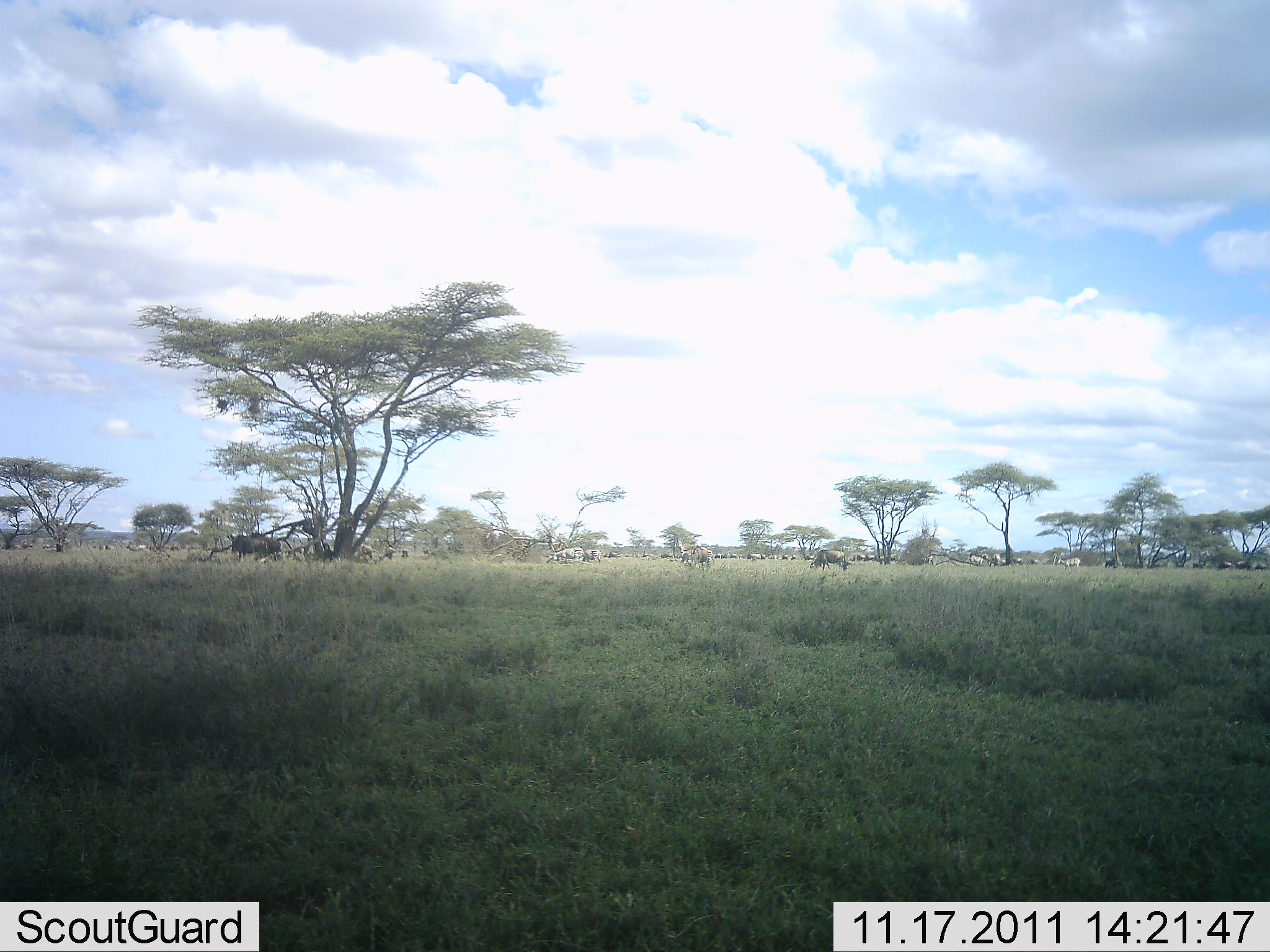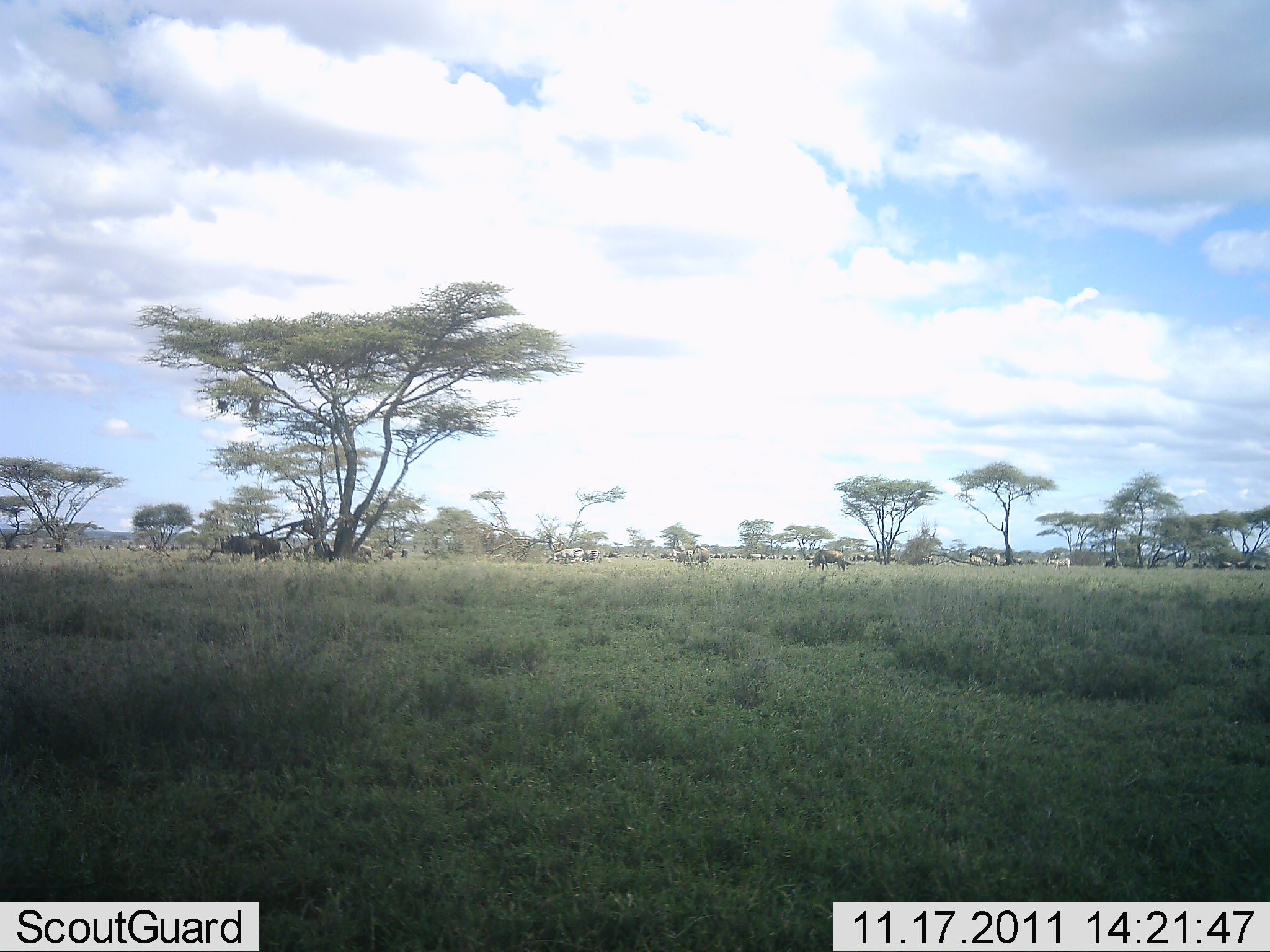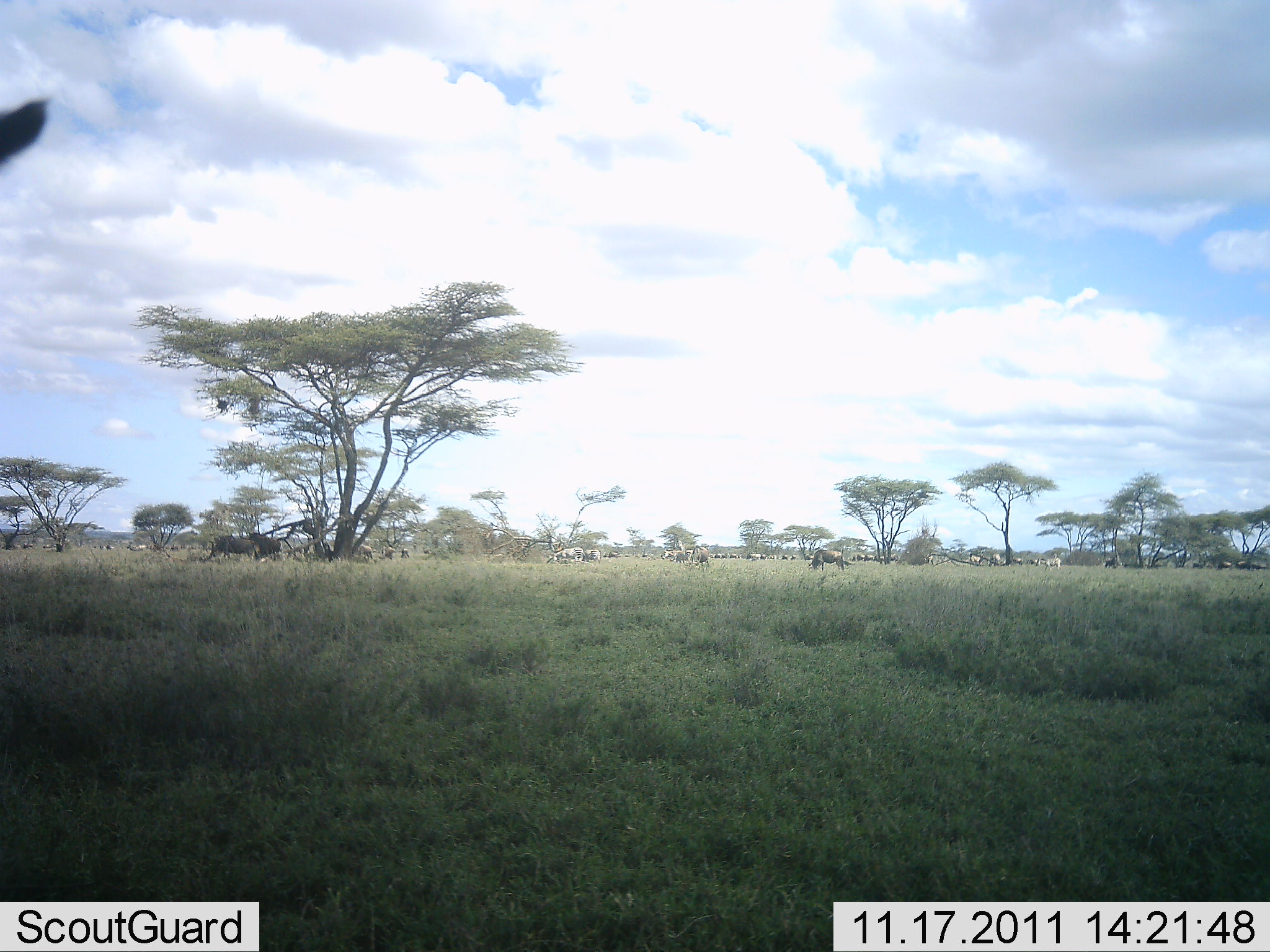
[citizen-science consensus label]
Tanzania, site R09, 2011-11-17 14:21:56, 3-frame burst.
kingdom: Animalia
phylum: Chordata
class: Mammalia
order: Artiodactyla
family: Bovidae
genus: Connochaetes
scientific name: Connochaetes taurinus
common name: blue wildebeest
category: wildebeest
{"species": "wildebeest (blue wildebeest) (Connochaetes taurinus)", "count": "11-50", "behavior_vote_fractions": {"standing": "55%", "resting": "0%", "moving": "45%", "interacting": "0%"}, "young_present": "0%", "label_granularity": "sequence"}